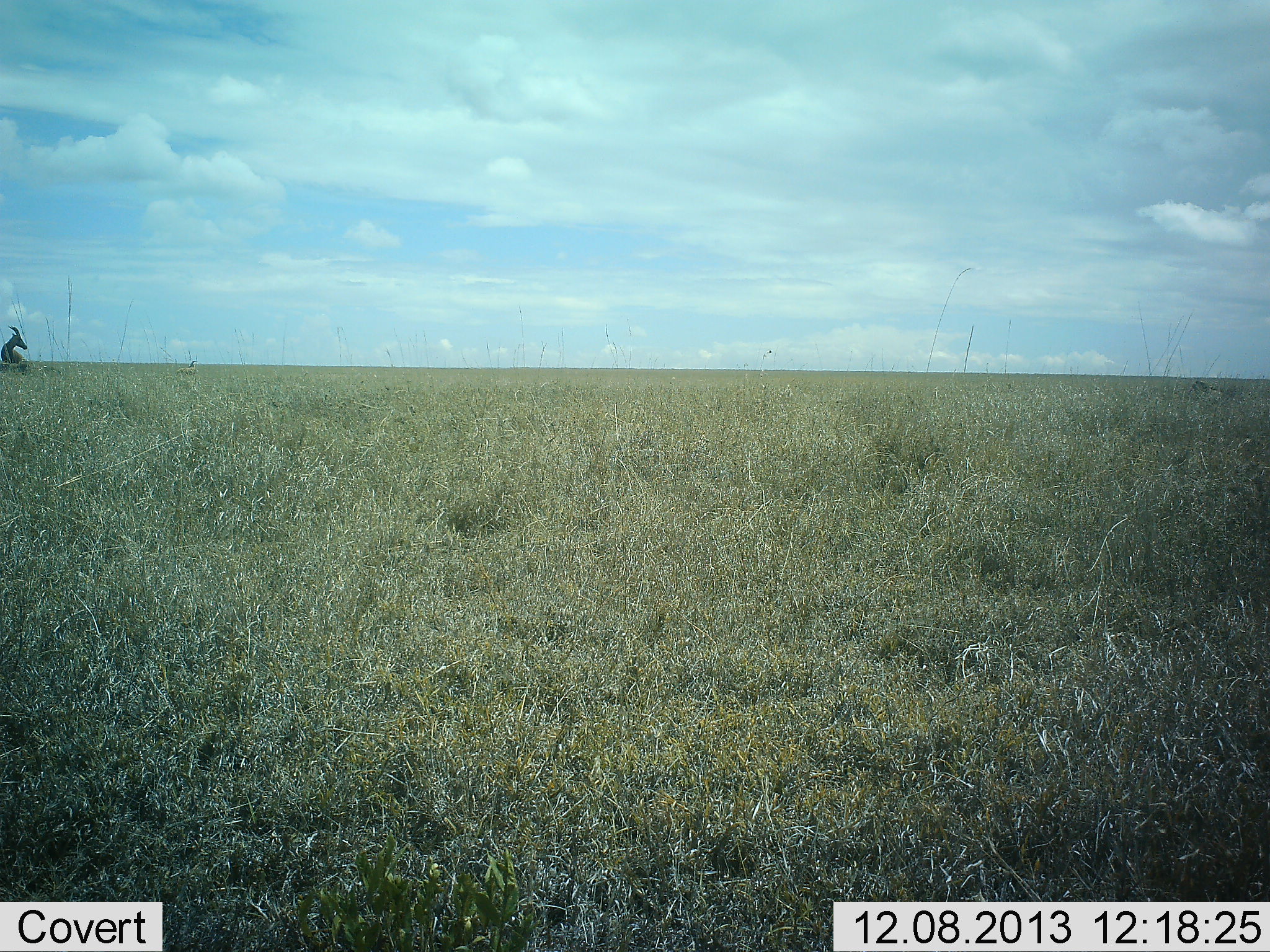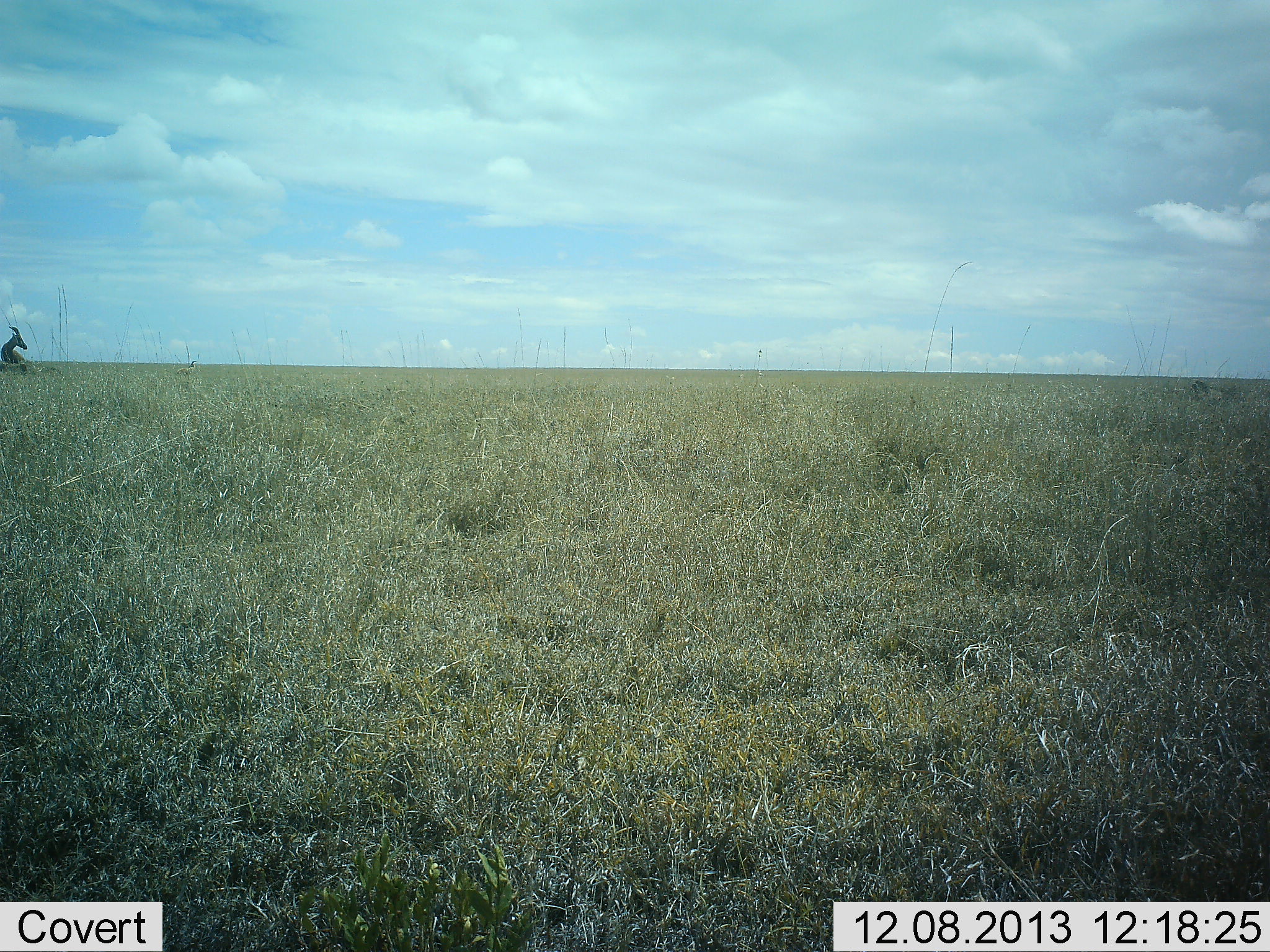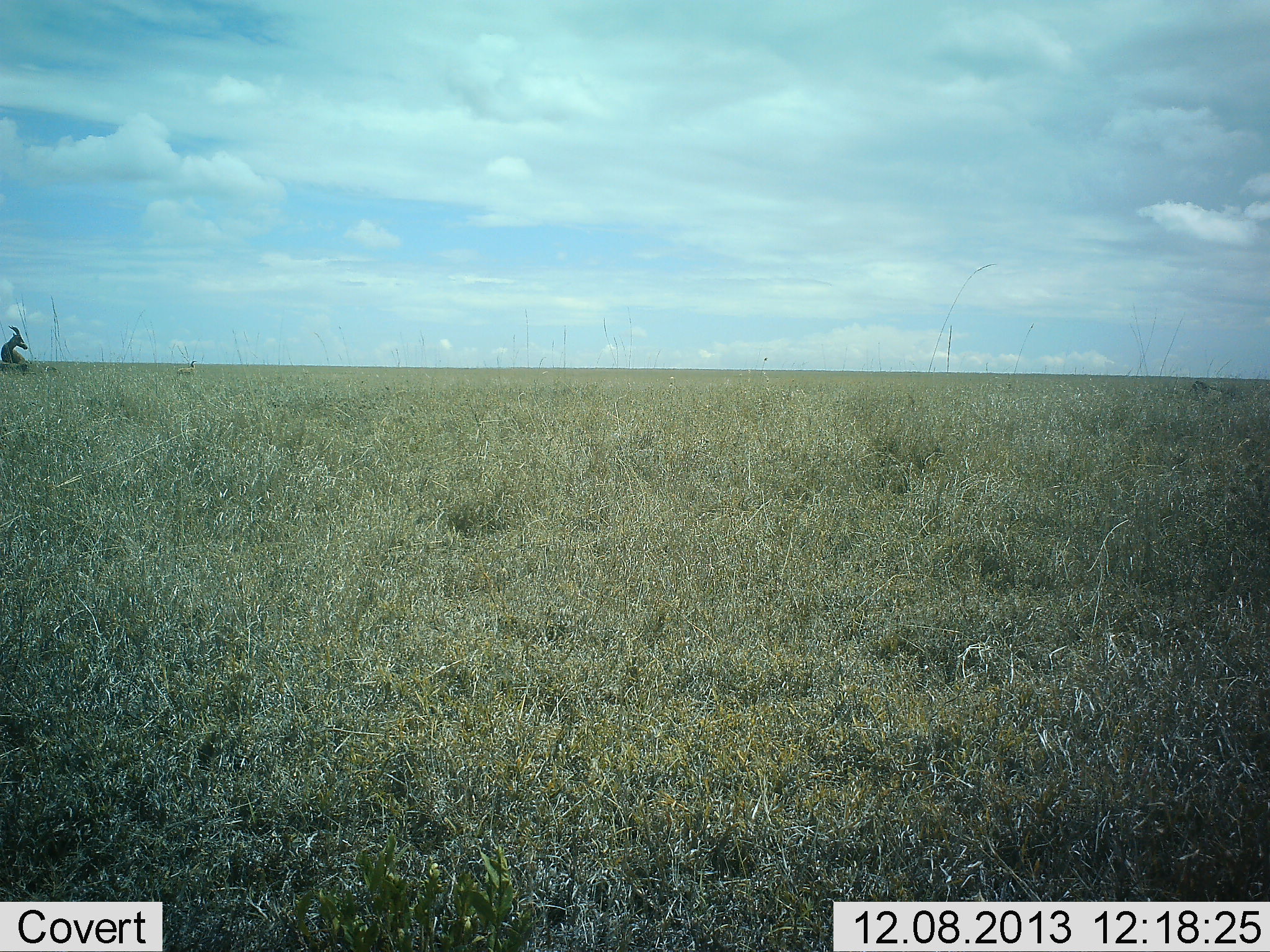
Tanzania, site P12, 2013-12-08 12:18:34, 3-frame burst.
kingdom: Animalia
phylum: Chordata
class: Mammalia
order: Artiodactyla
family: Bovidae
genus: Alcelaphus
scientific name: Alcelaphus buselaphus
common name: hartebeest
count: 1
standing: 17%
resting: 83%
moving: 0%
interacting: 0%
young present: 0%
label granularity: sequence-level